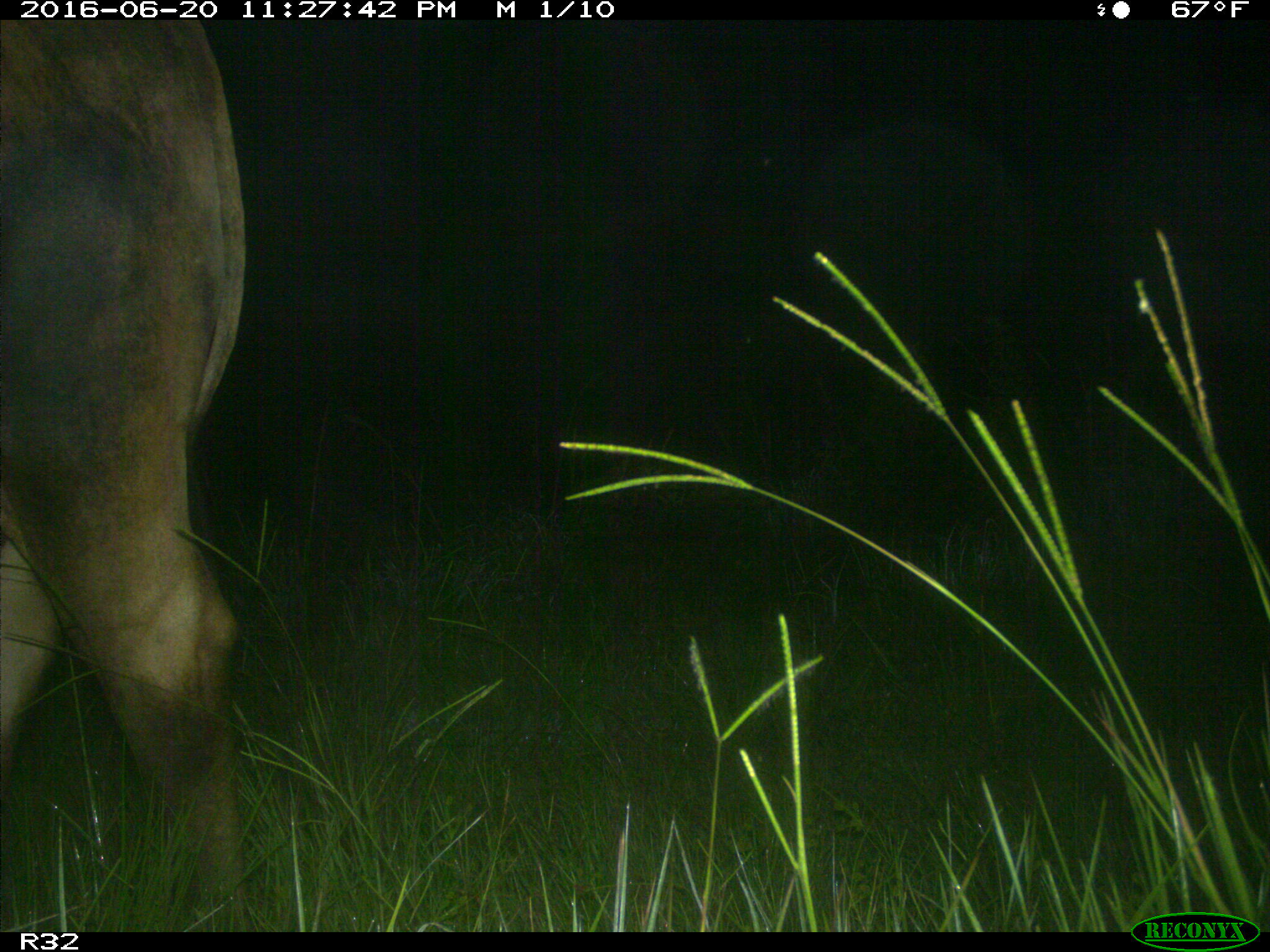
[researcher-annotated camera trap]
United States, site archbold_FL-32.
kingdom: Animalia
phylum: Chordata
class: Mammalia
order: Artiodactyla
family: Bovidae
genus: Bos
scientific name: Bos taurus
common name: domestic cow